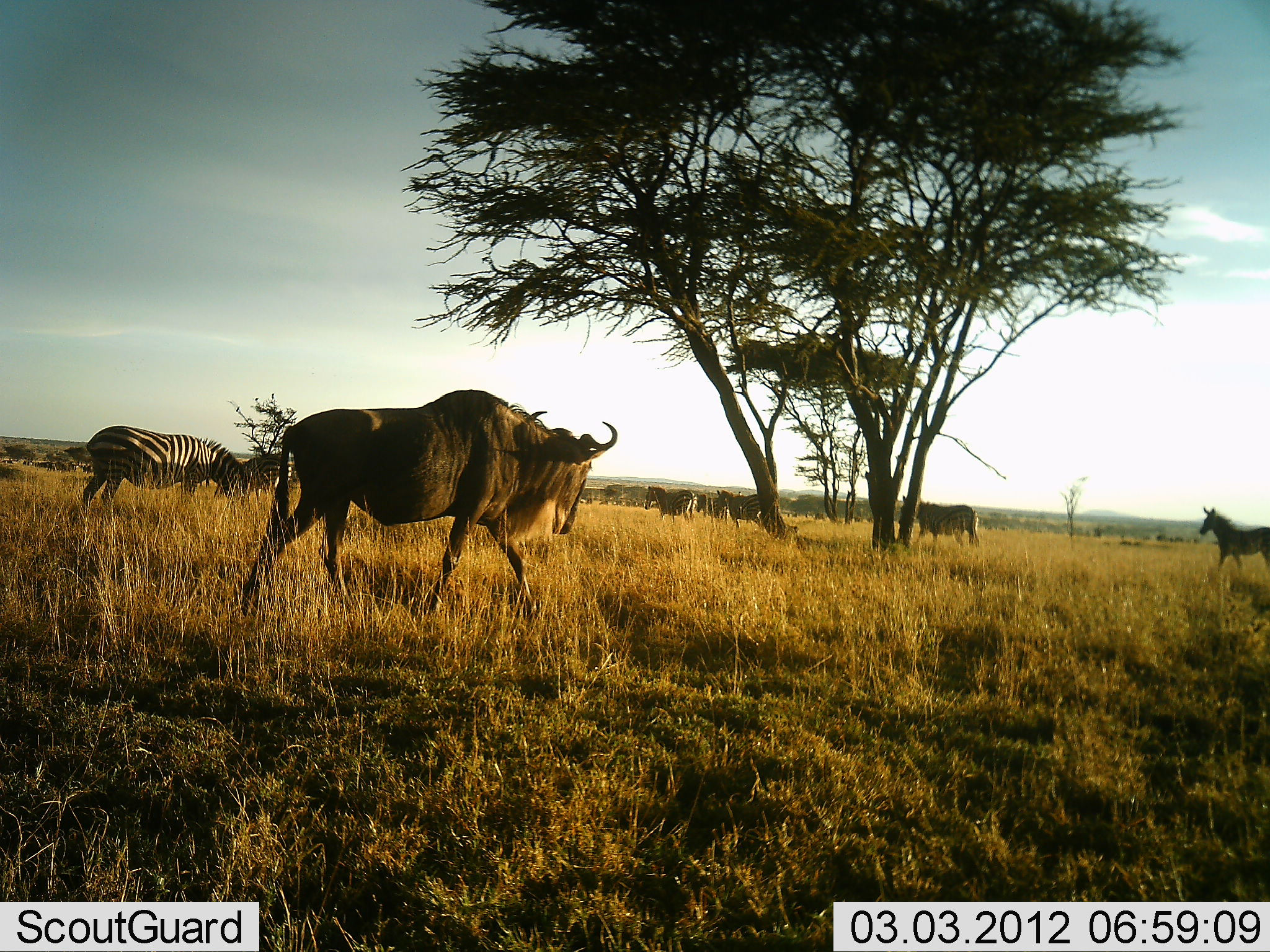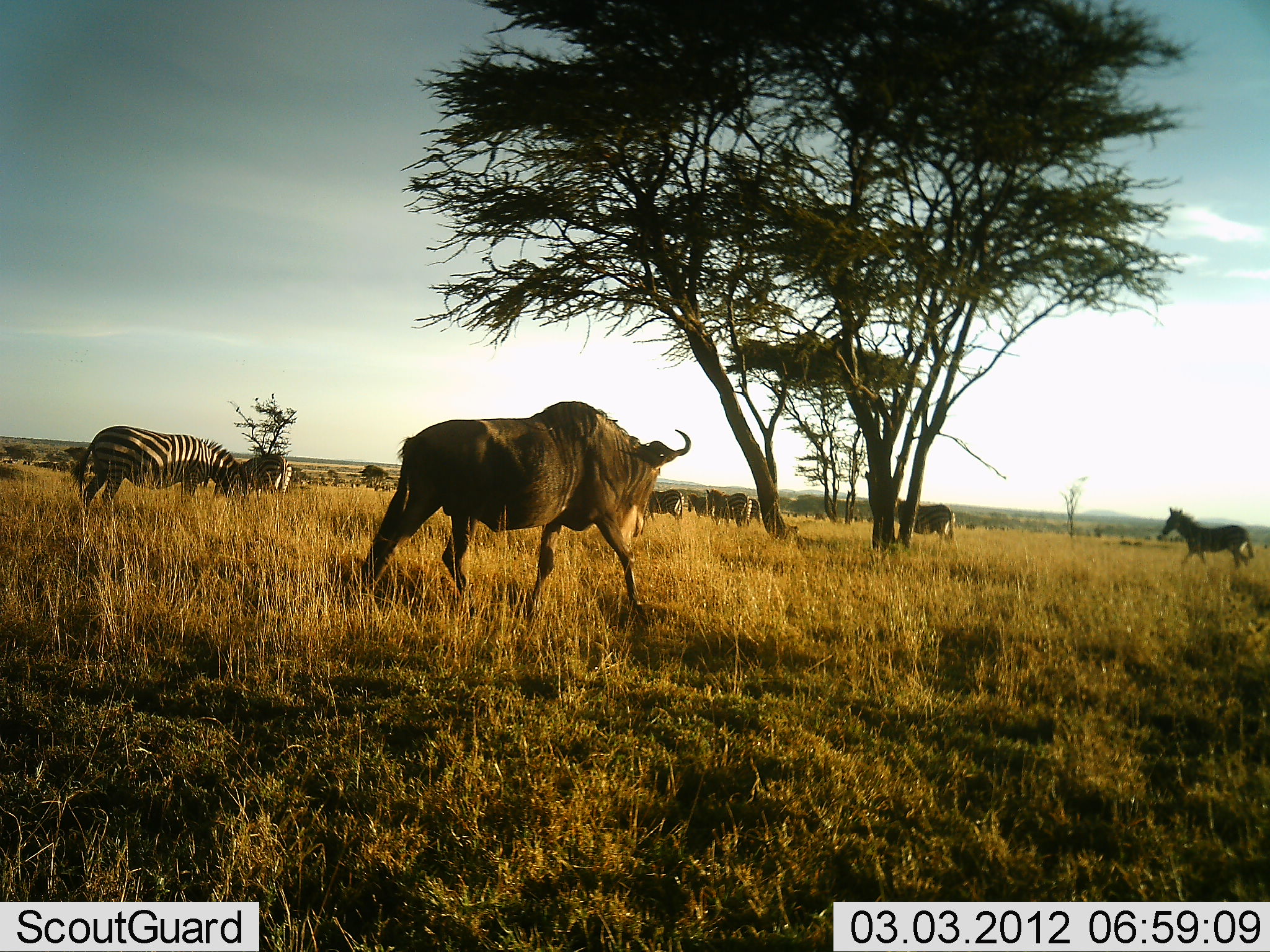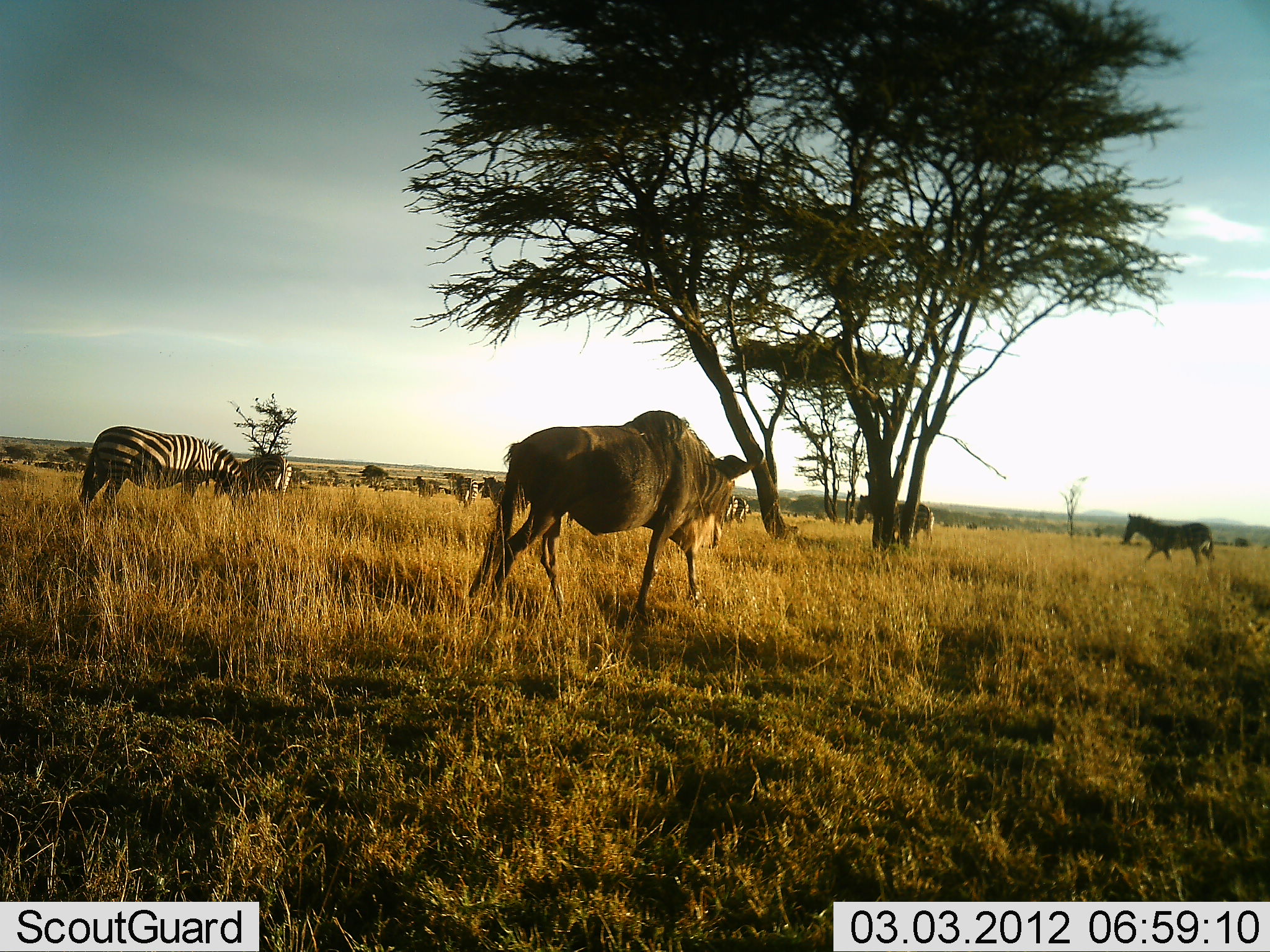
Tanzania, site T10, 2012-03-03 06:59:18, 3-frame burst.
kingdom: Animalia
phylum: Chordata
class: Mammalia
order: Artiodactyla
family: Bovidae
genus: Connochaetes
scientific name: Connochaetes taurinus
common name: blue wildebeest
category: wildebeest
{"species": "wildebeest (blue wildebeest) (Connochaetes taurinus)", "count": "1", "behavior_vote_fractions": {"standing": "7%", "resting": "0%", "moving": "100%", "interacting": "0%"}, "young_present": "0%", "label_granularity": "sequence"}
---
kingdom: Animalia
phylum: Chordata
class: Mammalia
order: Perissodactyla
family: Equidae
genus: Equus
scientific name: Equus quagga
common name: plains zebra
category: zebra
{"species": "zebra (plains zebra) (Equus quagga)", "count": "8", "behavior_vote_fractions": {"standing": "50%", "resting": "0%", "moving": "75%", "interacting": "8%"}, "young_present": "0%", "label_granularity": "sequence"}